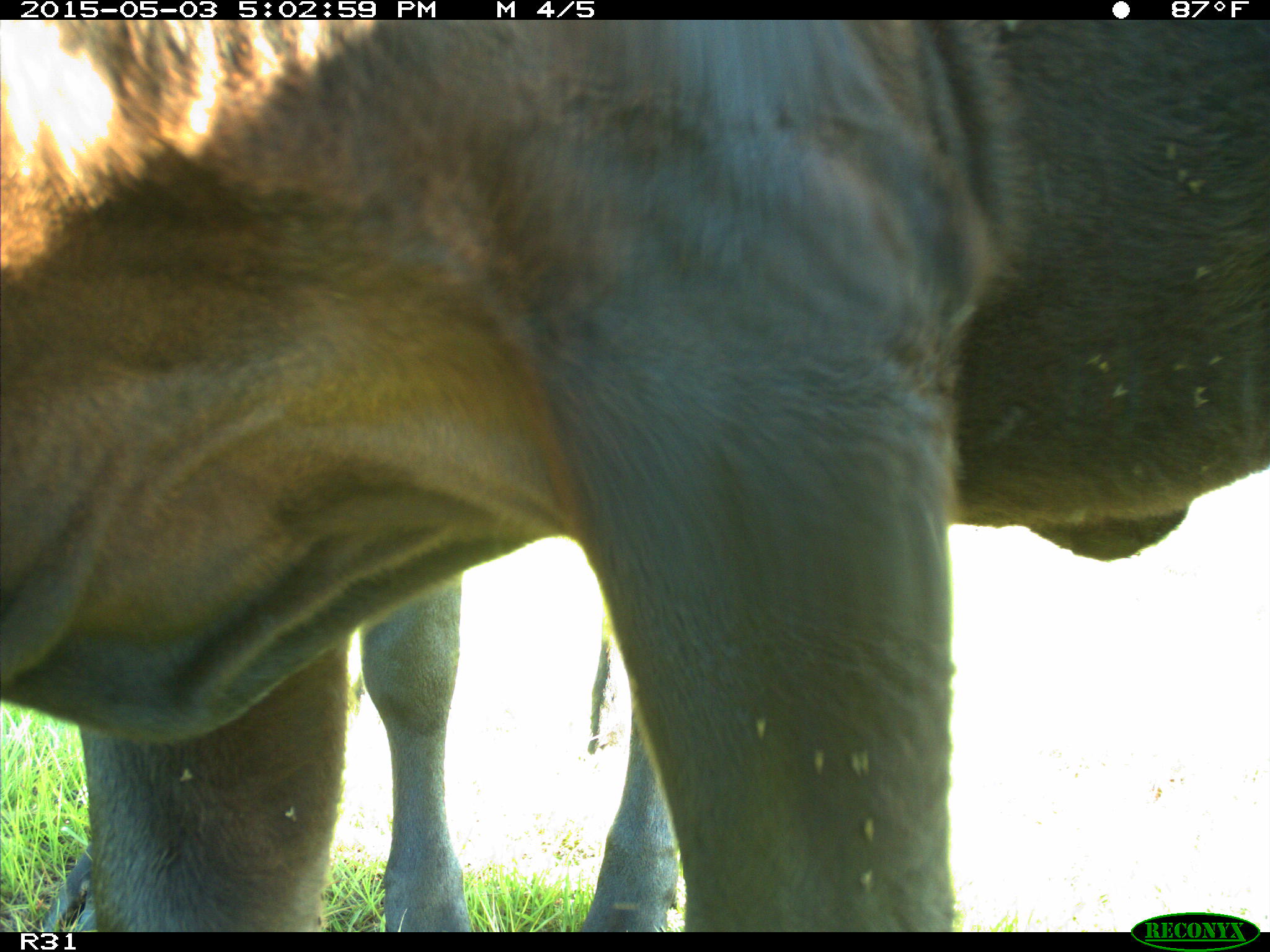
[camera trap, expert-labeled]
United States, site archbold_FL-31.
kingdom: Animalia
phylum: Chordata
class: Mammalia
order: Artiodactyla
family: Bovidae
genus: Bos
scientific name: Bos taurus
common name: domestic cow